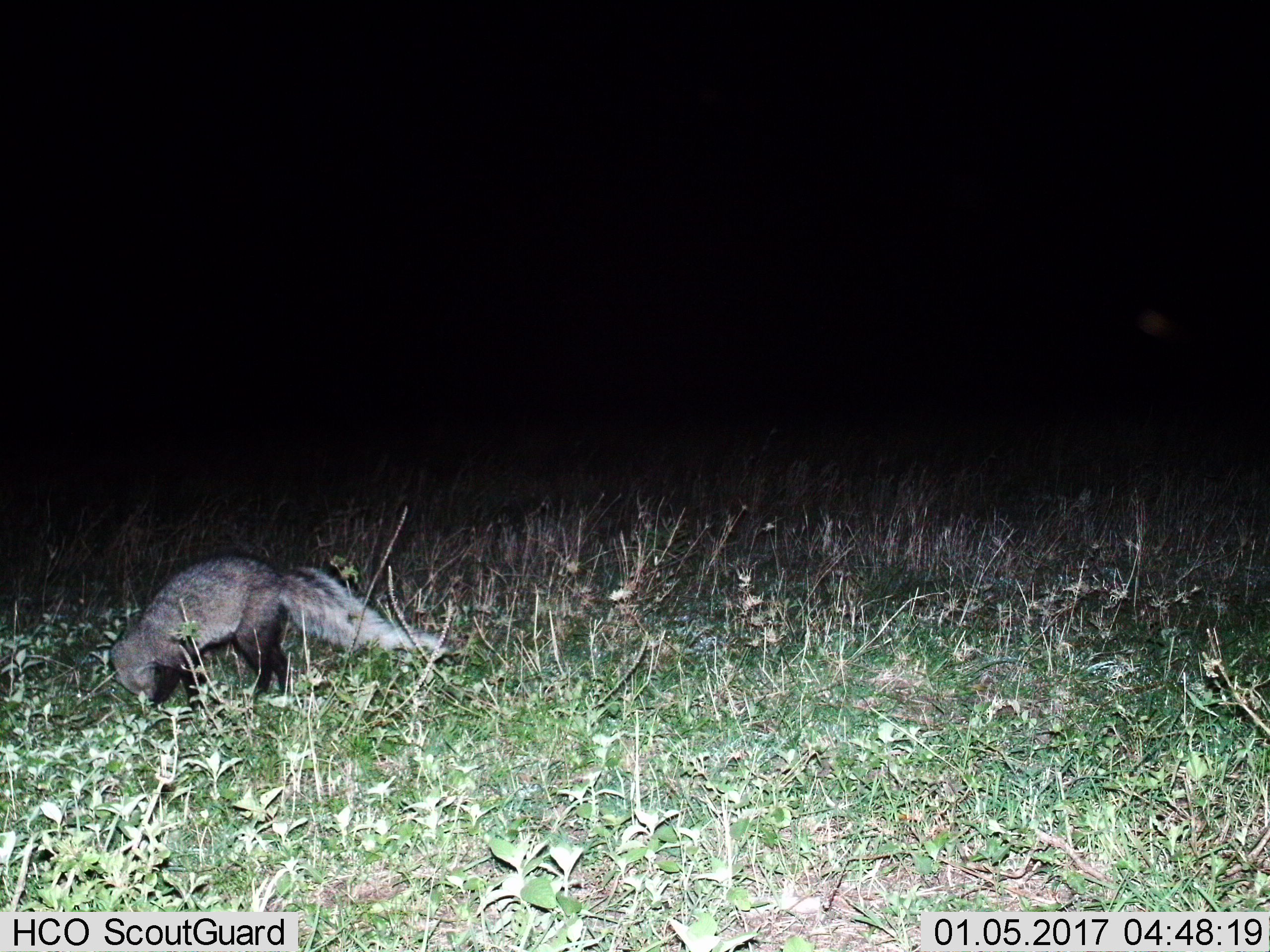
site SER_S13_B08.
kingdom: Animalia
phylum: Chordata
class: Mammalia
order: Carnivora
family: Herpestidae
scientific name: Herpestidae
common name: mongoose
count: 1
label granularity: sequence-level